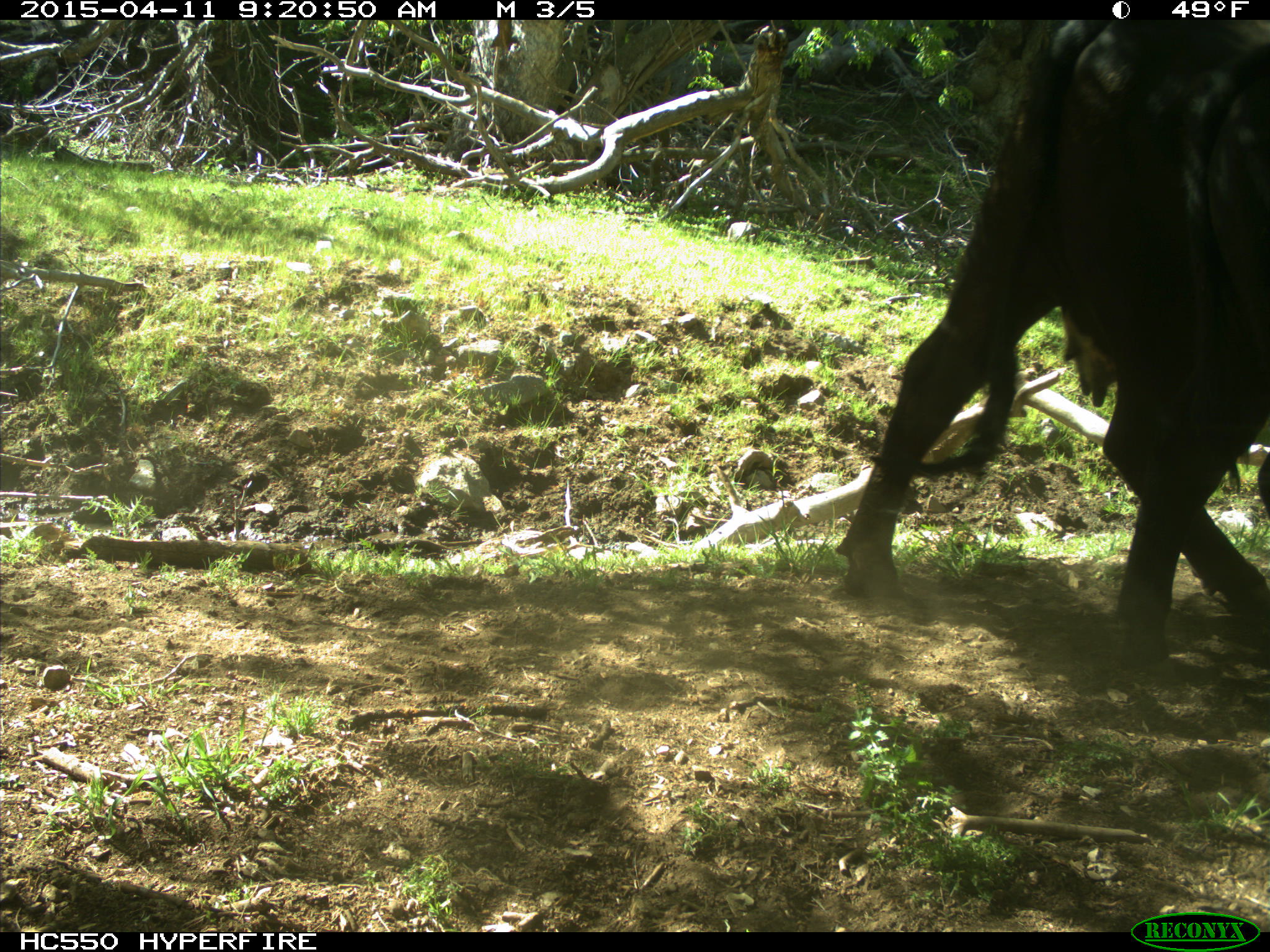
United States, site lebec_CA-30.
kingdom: Animalia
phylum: Chordata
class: Mammalia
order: Artiodactyla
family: Bovidae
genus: Bos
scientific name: Bos taurus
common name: domestic cow